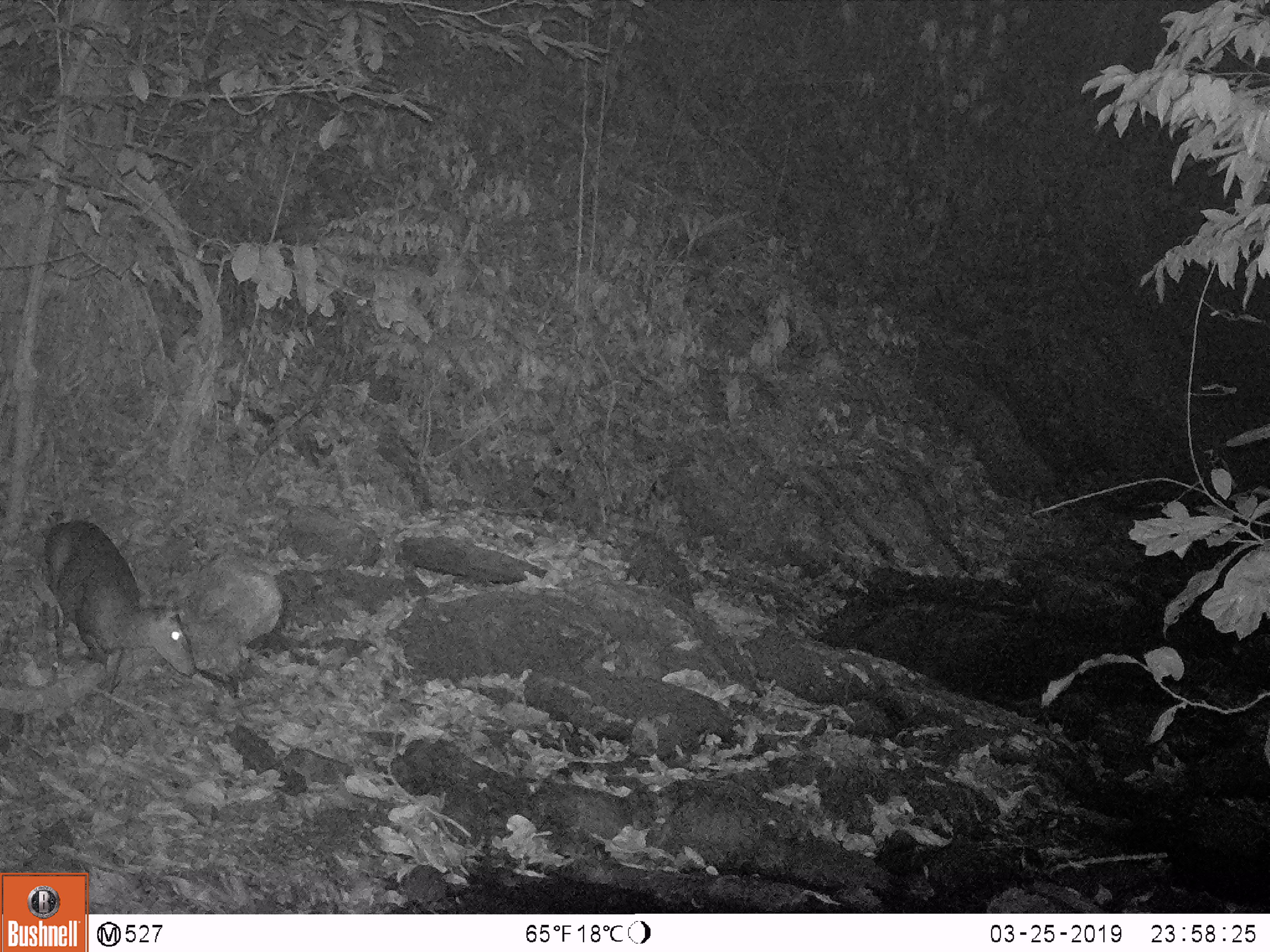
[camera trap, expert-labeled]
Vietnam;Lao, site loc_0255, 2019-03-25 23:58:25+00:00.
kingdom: Animalia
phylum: Chordata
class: Mammalia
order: Artiodactyla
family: Cervidae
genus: Muntiacus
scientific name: Muntiacus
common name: muntjacs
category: unidentified muntjac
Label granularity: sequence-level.